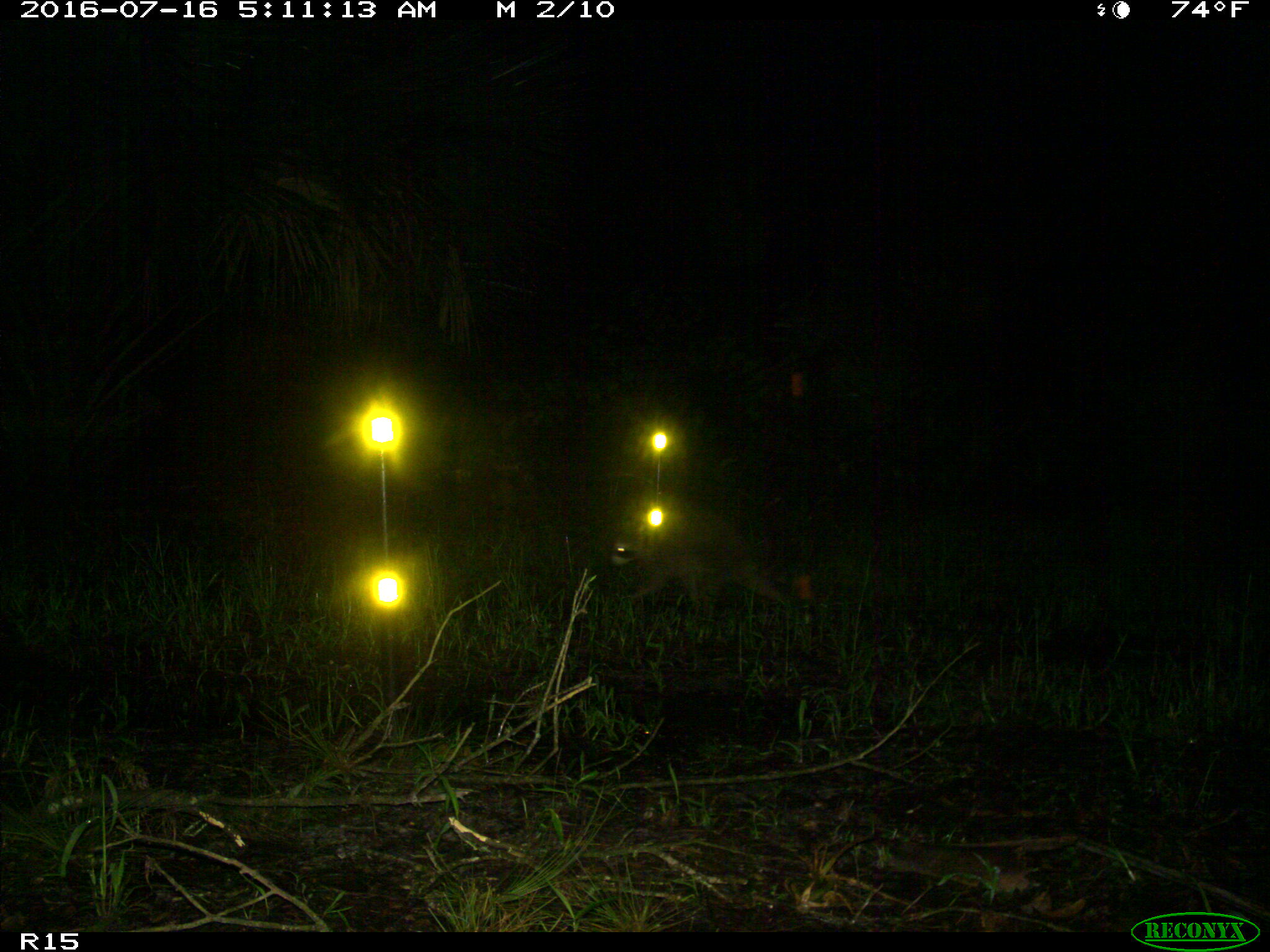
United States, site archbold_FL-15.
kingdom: Animalia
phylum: Chordata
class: Mammalia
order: Carnivora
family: Procyonidae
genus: Procyon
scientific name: Procyon lotor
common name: common raccoon